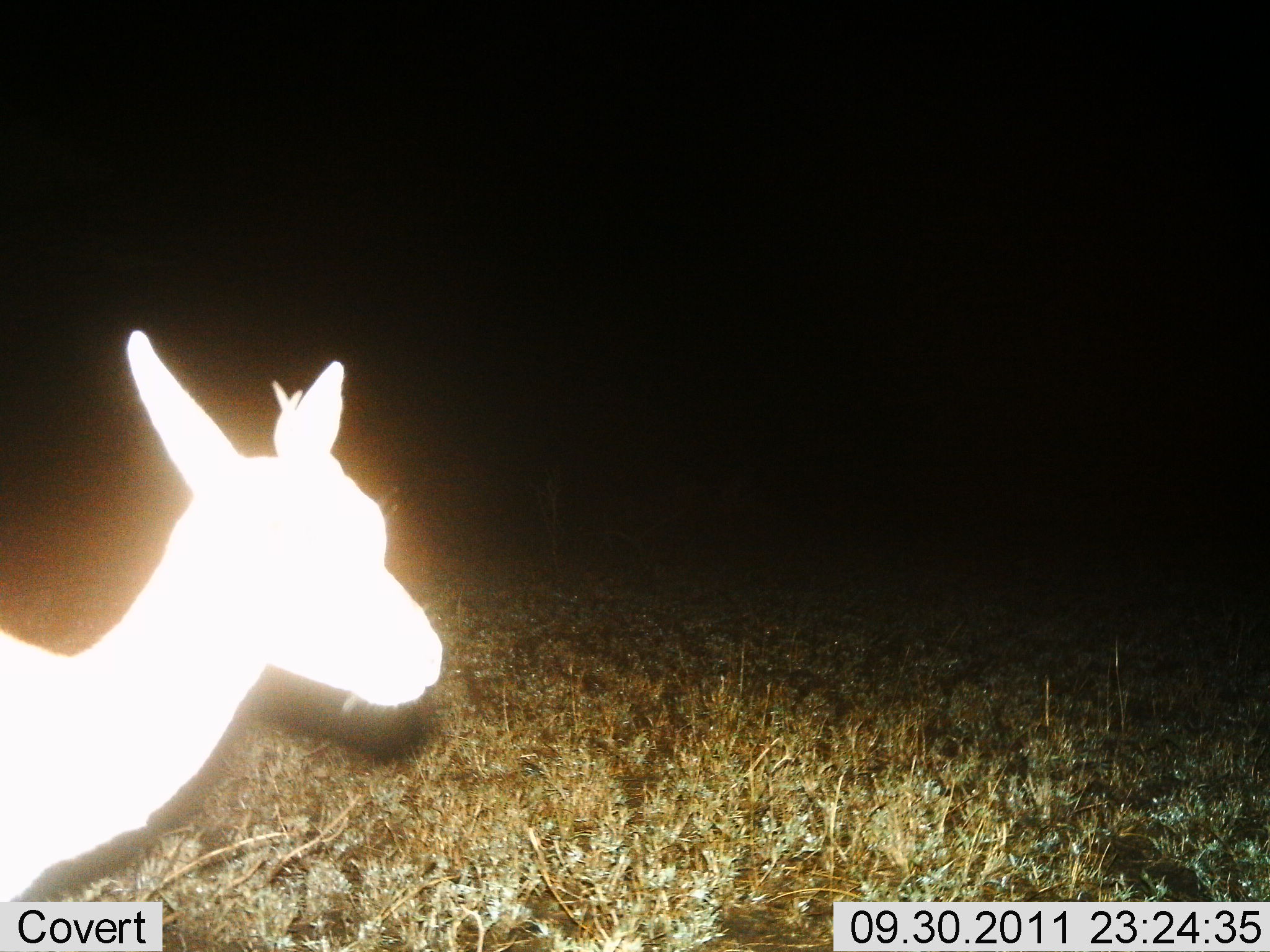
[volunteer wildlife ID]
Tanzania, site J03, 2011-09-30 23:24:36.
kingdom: Animalia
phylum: Chordata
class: Mammalia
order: Artiodactyla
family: Bovidae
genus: Eudorcas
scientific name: Eudorcas thomsonii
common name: thomson's gazelle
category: gazellethomsons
Gazellethomsons (thomson's gazelle) (Eudorcas thomsonii), count 1. Behavior (volunteer vote fractions): standing 88%, resting 12%, moving 0%, interacting 0%. Young present (vote fraction): 0%. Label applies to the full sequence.